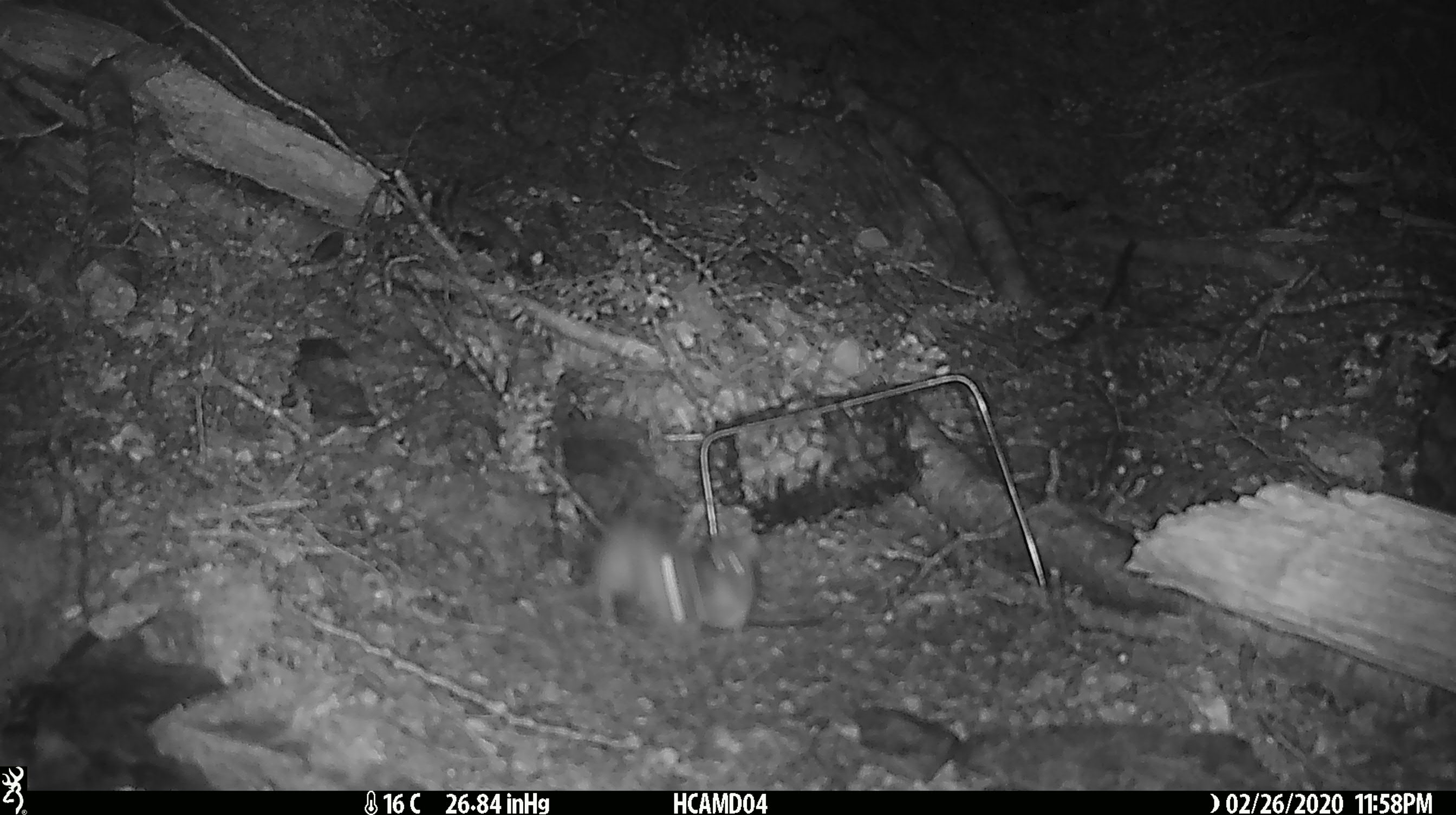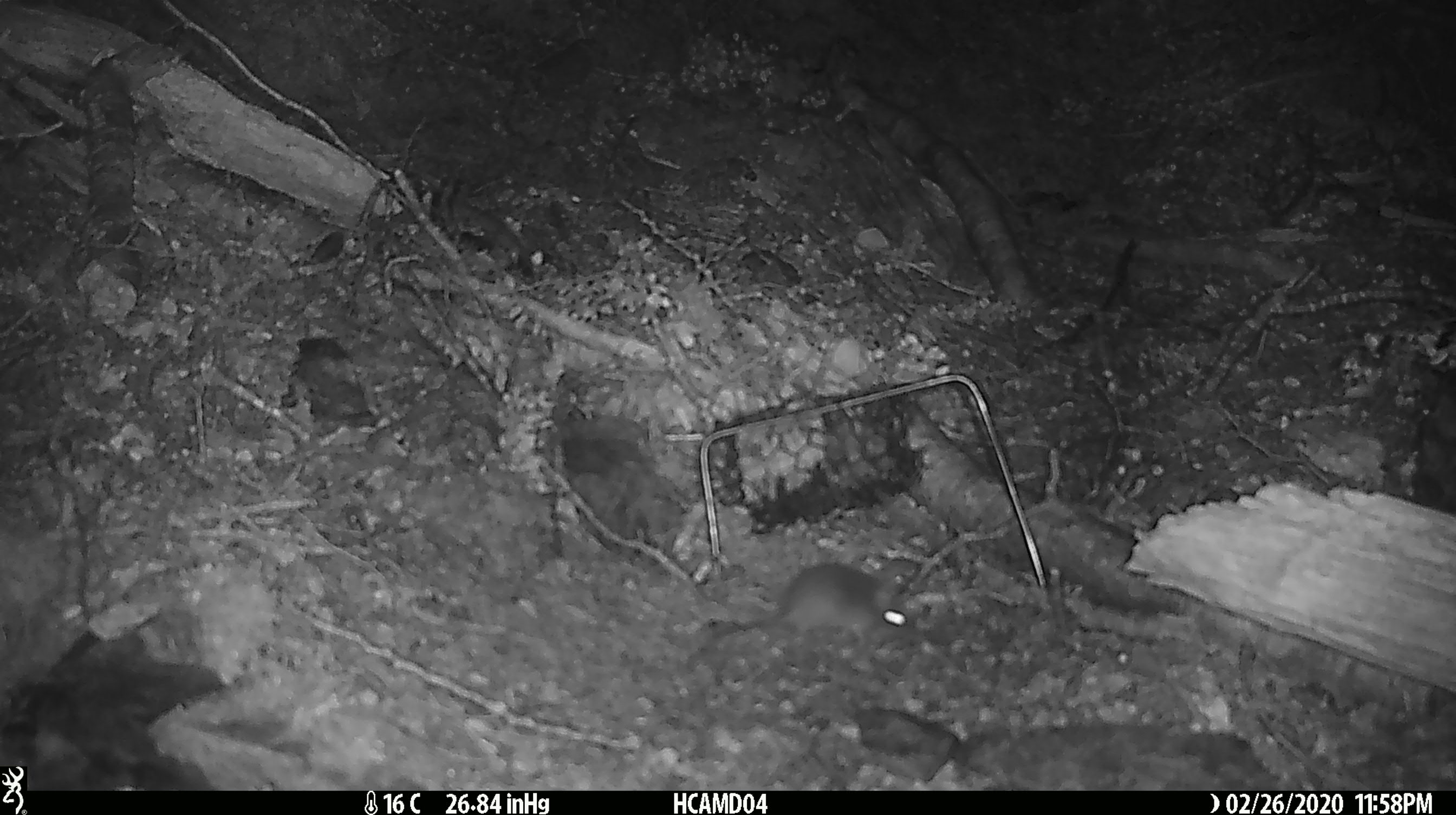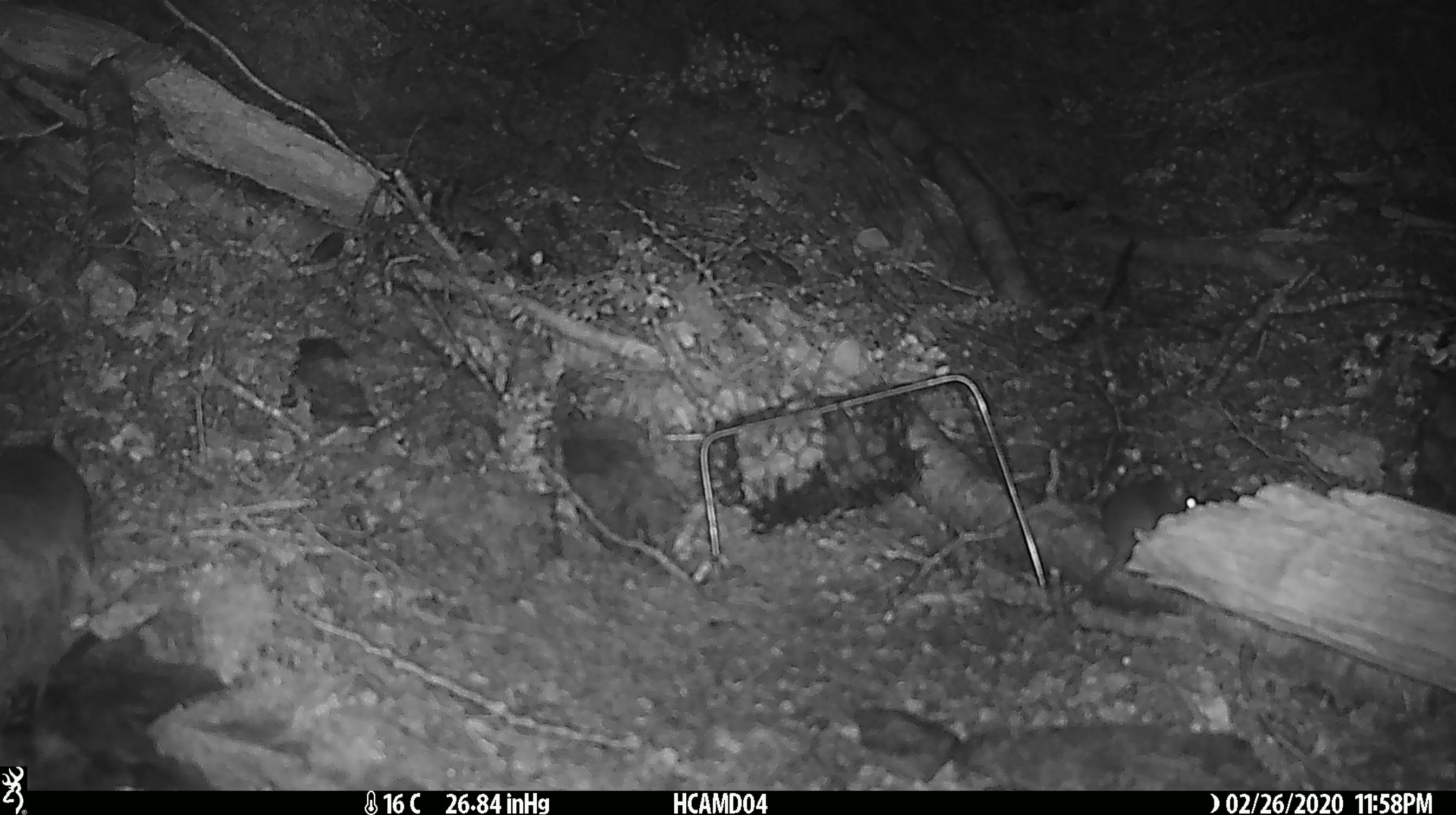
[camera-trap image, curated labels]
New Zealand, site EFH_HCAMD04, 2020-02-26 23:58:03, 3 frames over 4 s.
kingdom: Animalia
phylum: Chordata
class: Mammalia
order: Rodentia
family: Muridae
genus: Mus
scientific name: Mus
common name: mouse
Mouse (Mus).